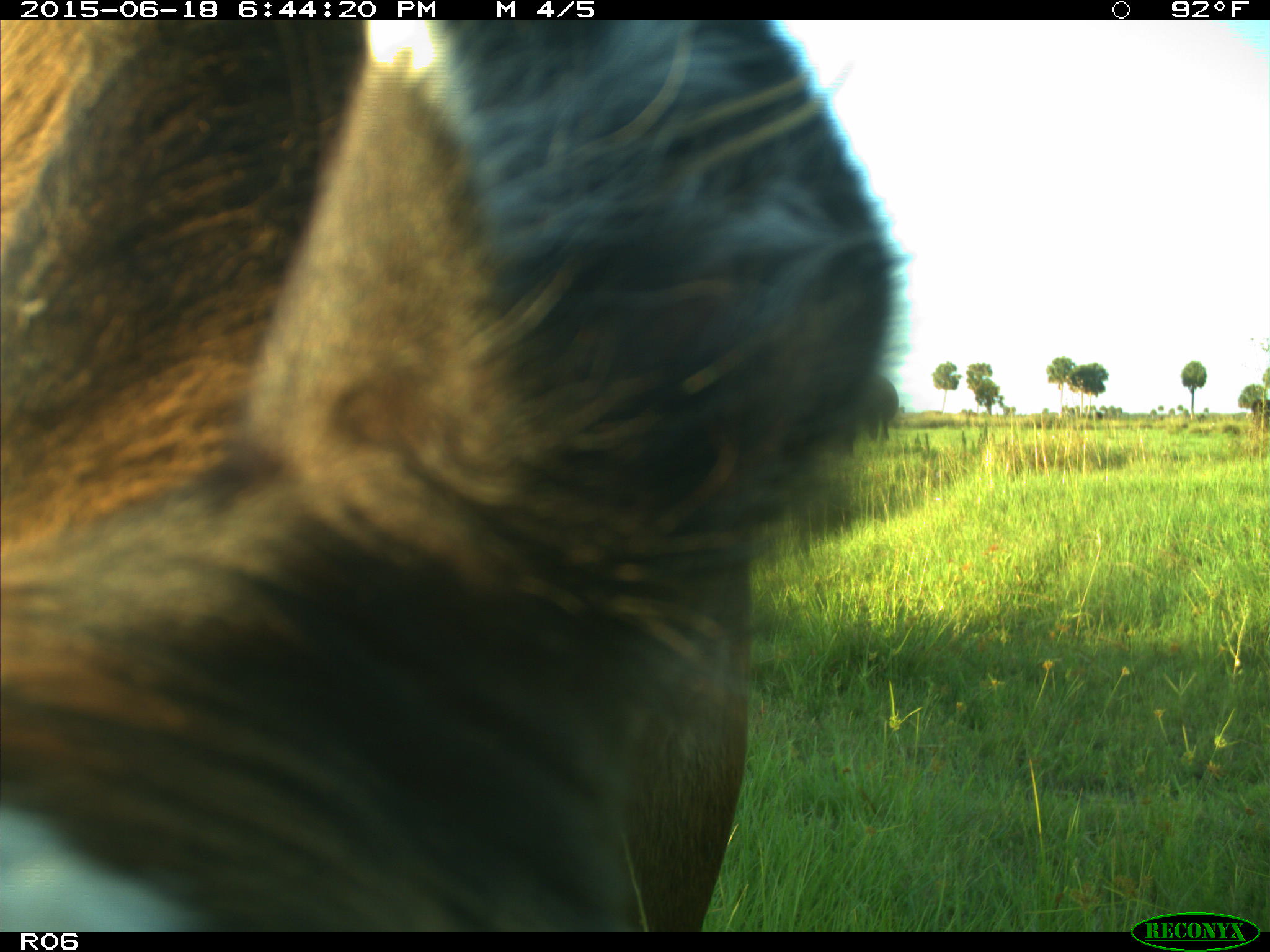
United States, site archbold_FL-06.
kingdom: Animalia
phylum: Chordata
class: Mammalia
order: Artiodactyla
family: Bovidae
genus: Bos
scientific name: Bos taurus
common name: domestic cow